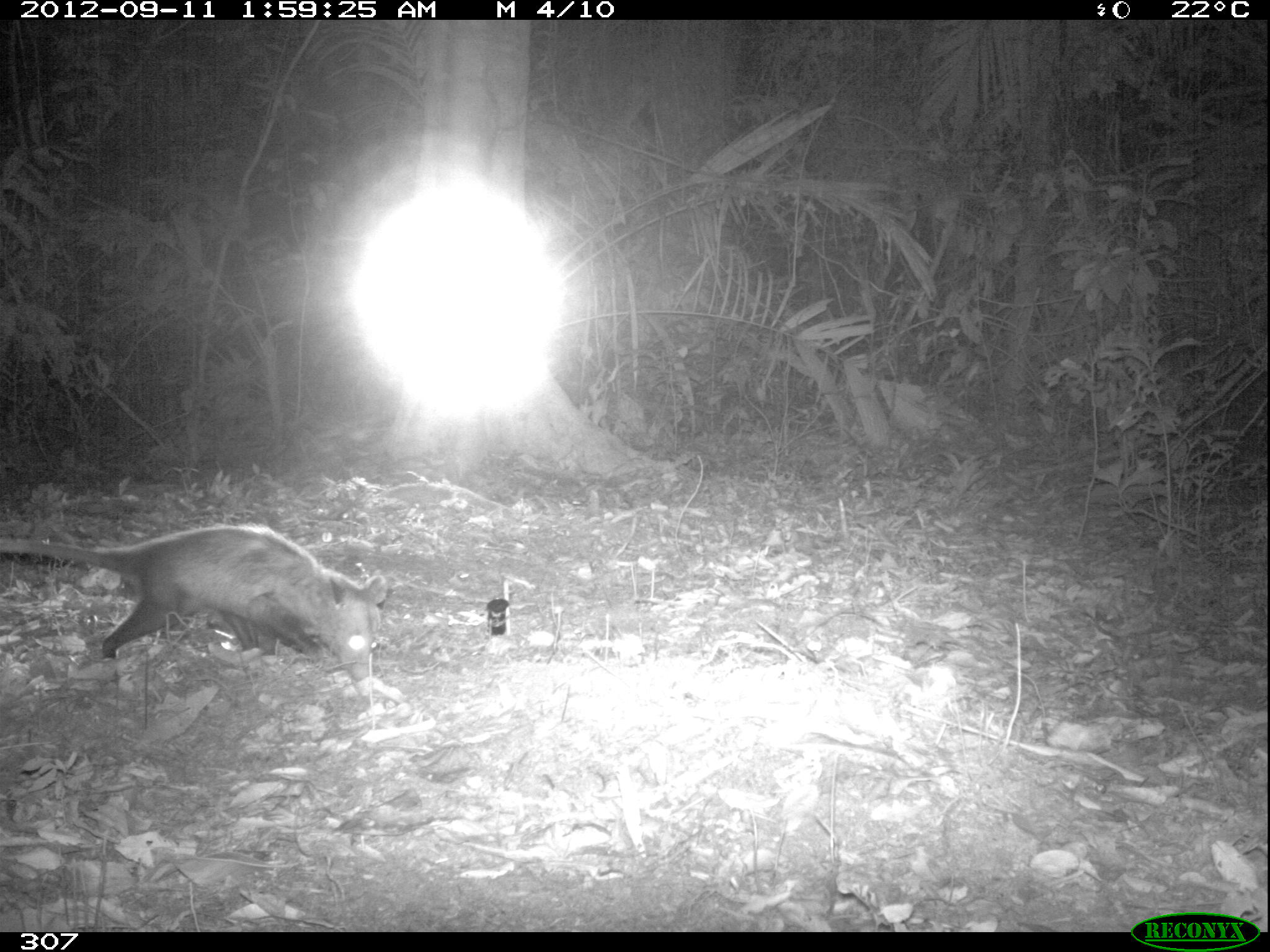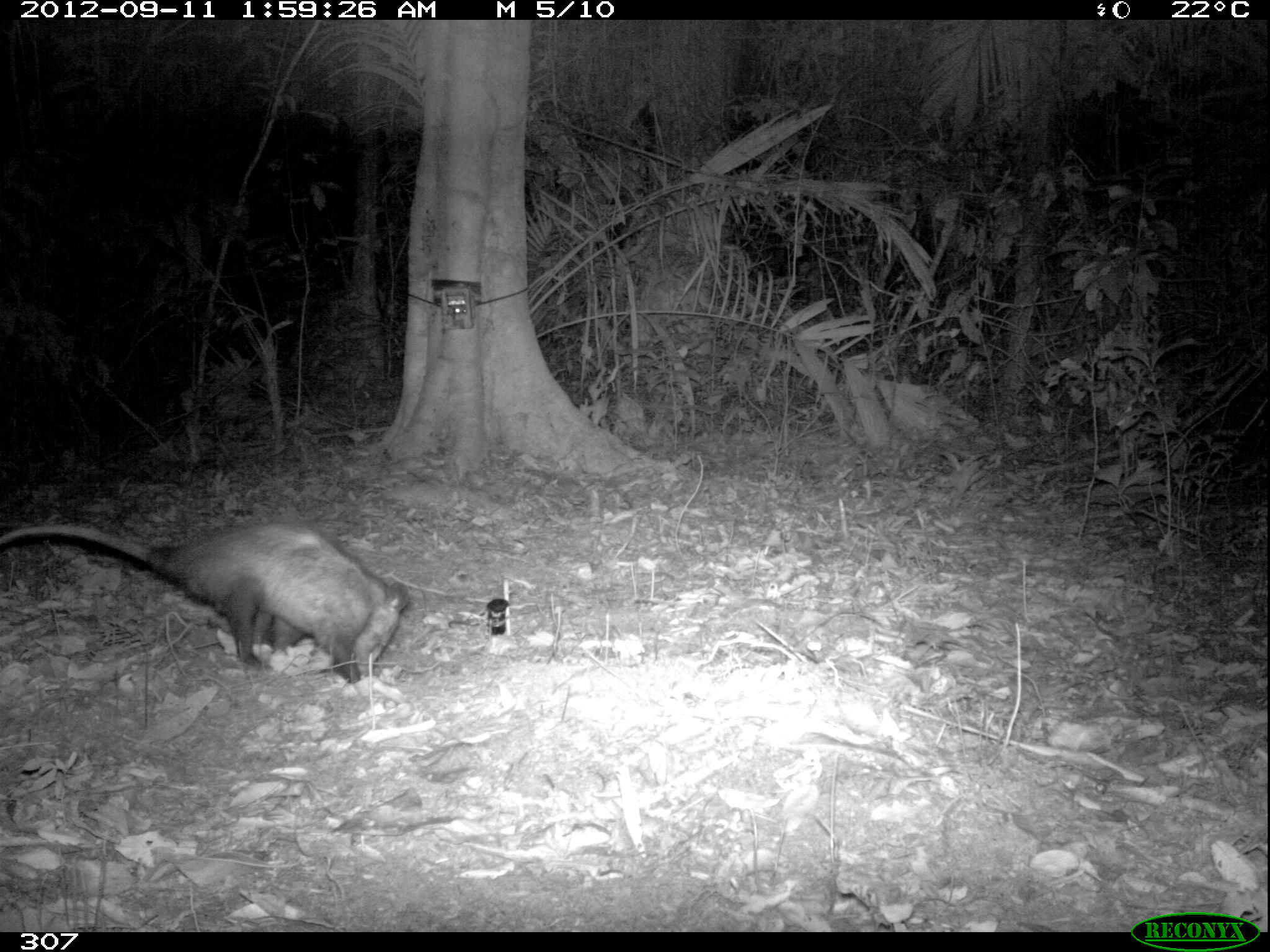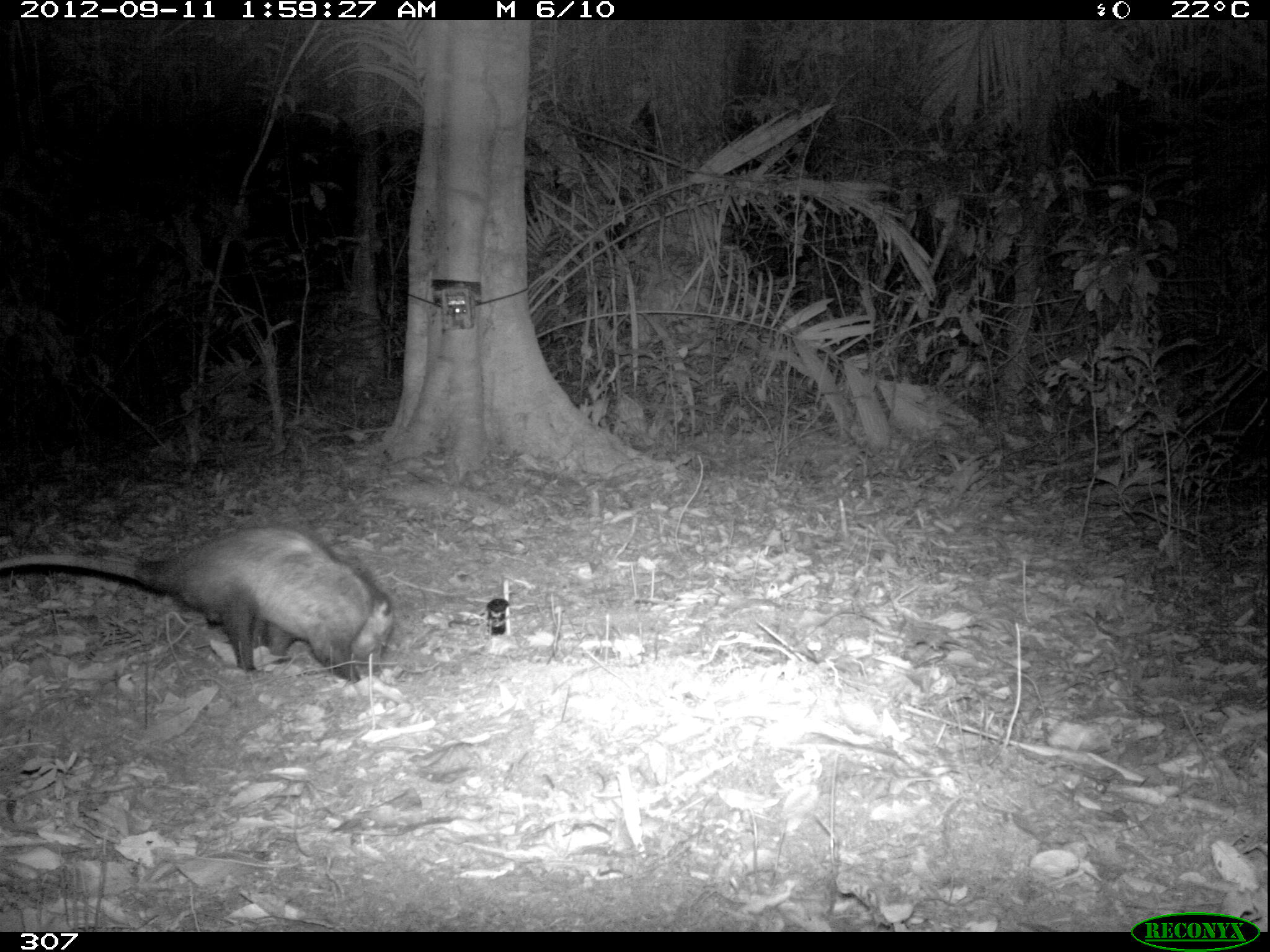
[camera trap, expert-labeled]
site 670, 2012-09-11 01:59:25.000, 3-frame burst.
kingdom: Animalia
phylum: Chordata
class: Mammalia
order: Didelphimorphia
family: Didelphidae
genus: Didelphis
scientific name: Didelphis marsupialis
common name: southern opossum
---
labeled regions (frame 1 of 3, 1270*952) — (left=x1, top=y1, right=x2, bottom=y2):
didelphis marsupialis: (left=0, top=523, right=386, bottom=679)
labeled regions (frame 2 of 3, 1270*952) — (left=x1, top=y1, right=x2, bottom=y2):
didelphis marsupialis: (left=0, top=519, right=409, bottom=682)